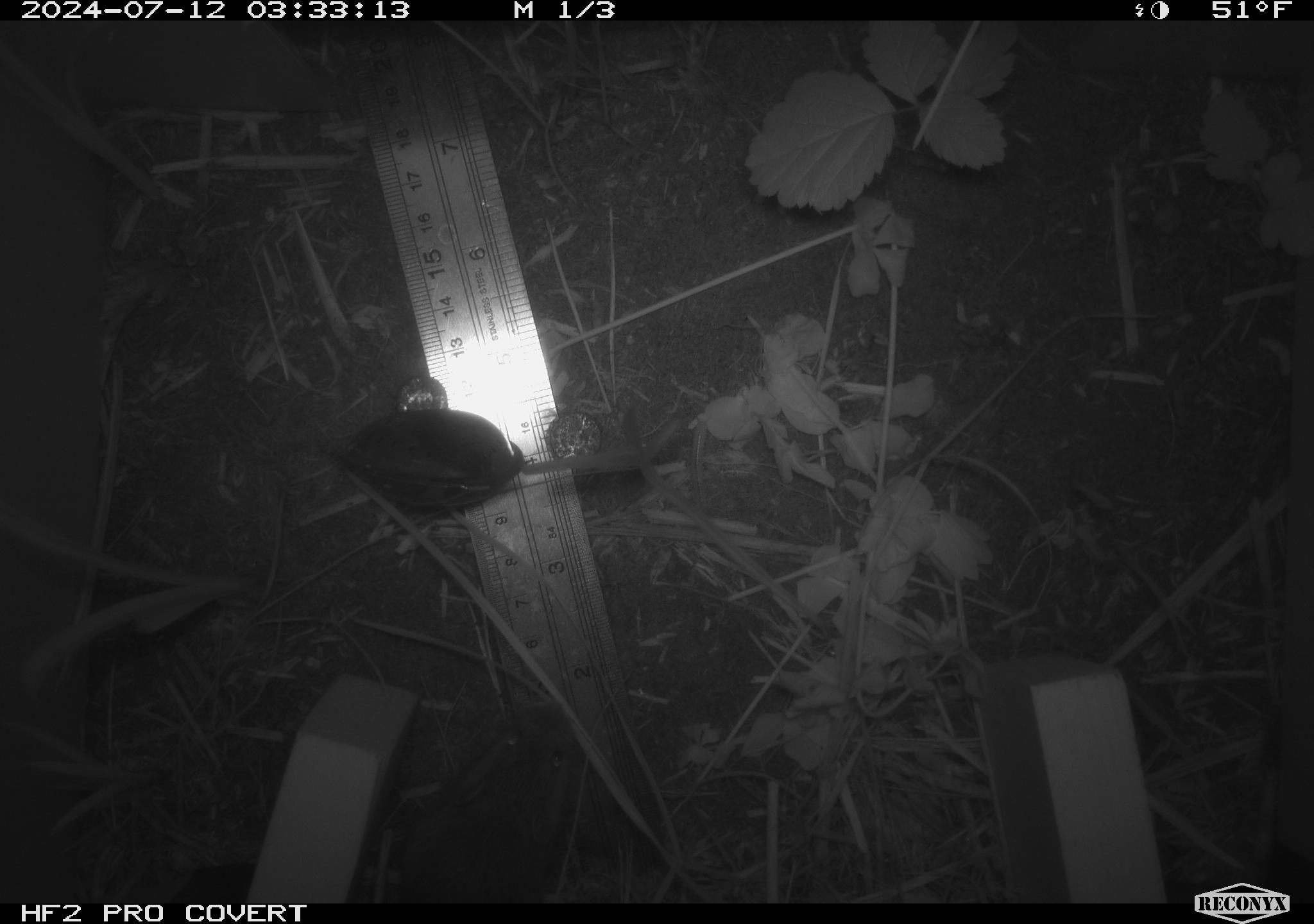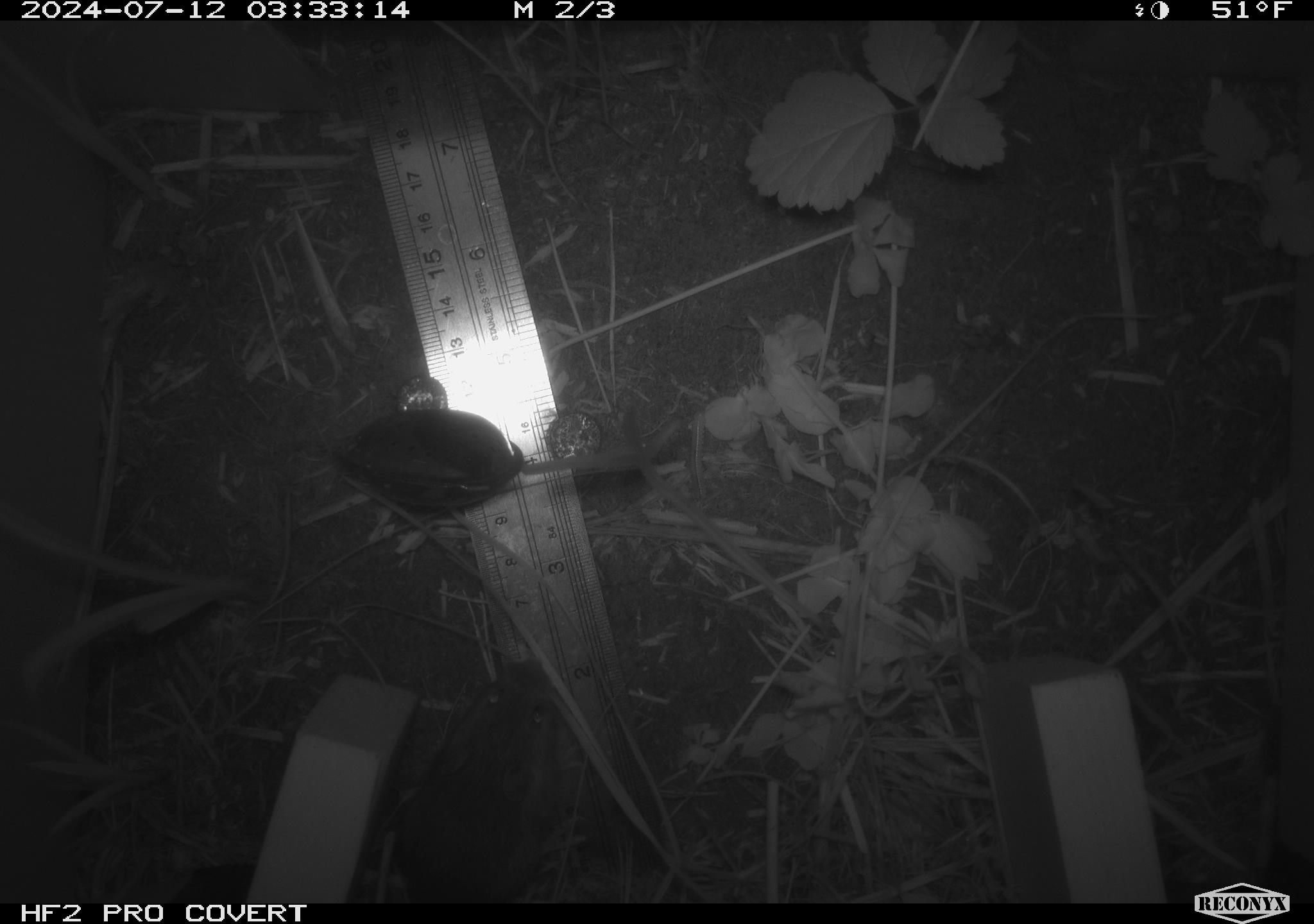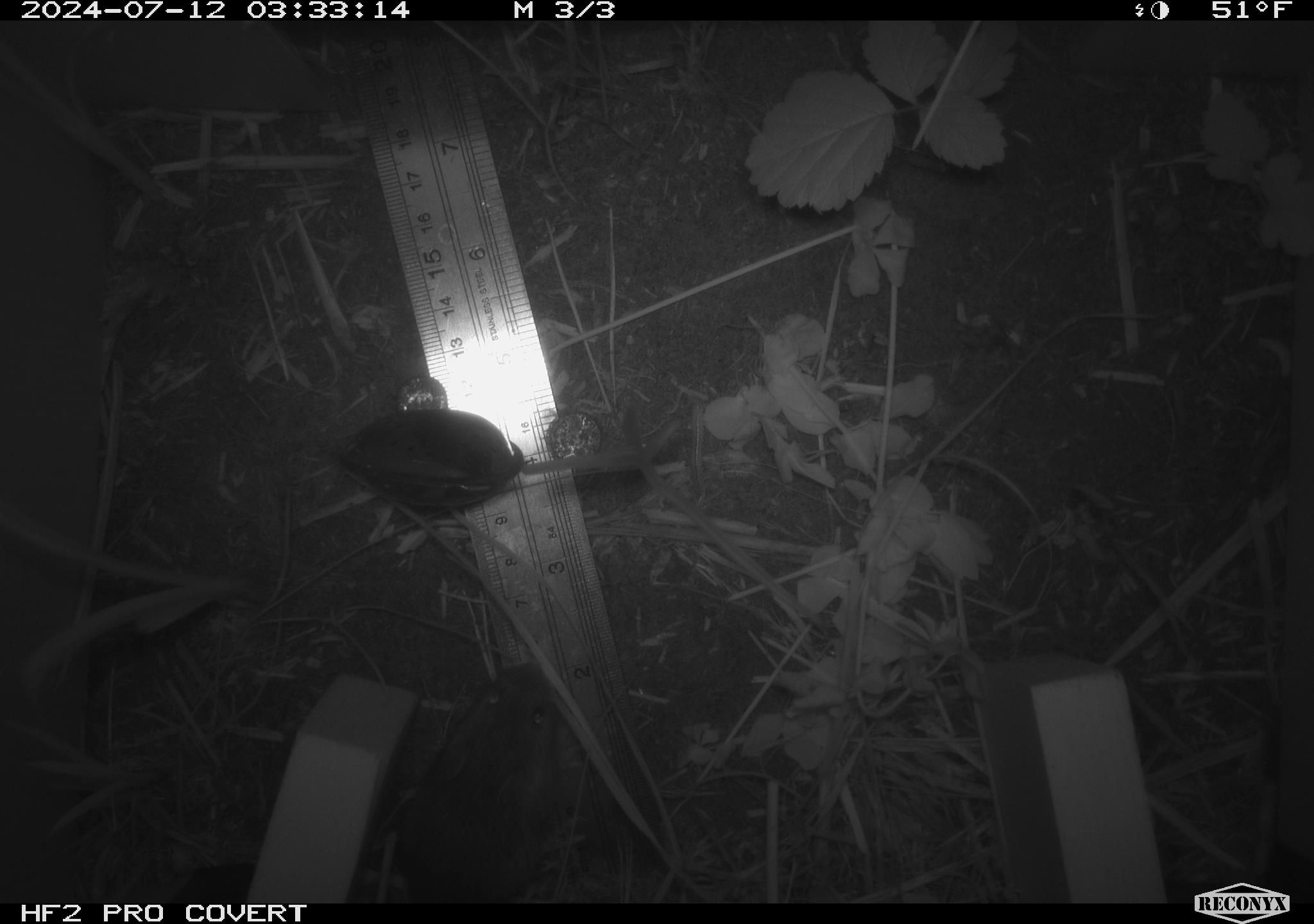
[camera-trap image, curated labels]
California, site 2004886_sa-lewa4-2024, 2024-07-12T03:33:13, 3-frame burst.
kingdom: Animalia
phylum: Chordata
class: Mammalia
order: Rodentia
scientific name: Rodentia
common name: rodent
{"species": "rodent (Rodentia)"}